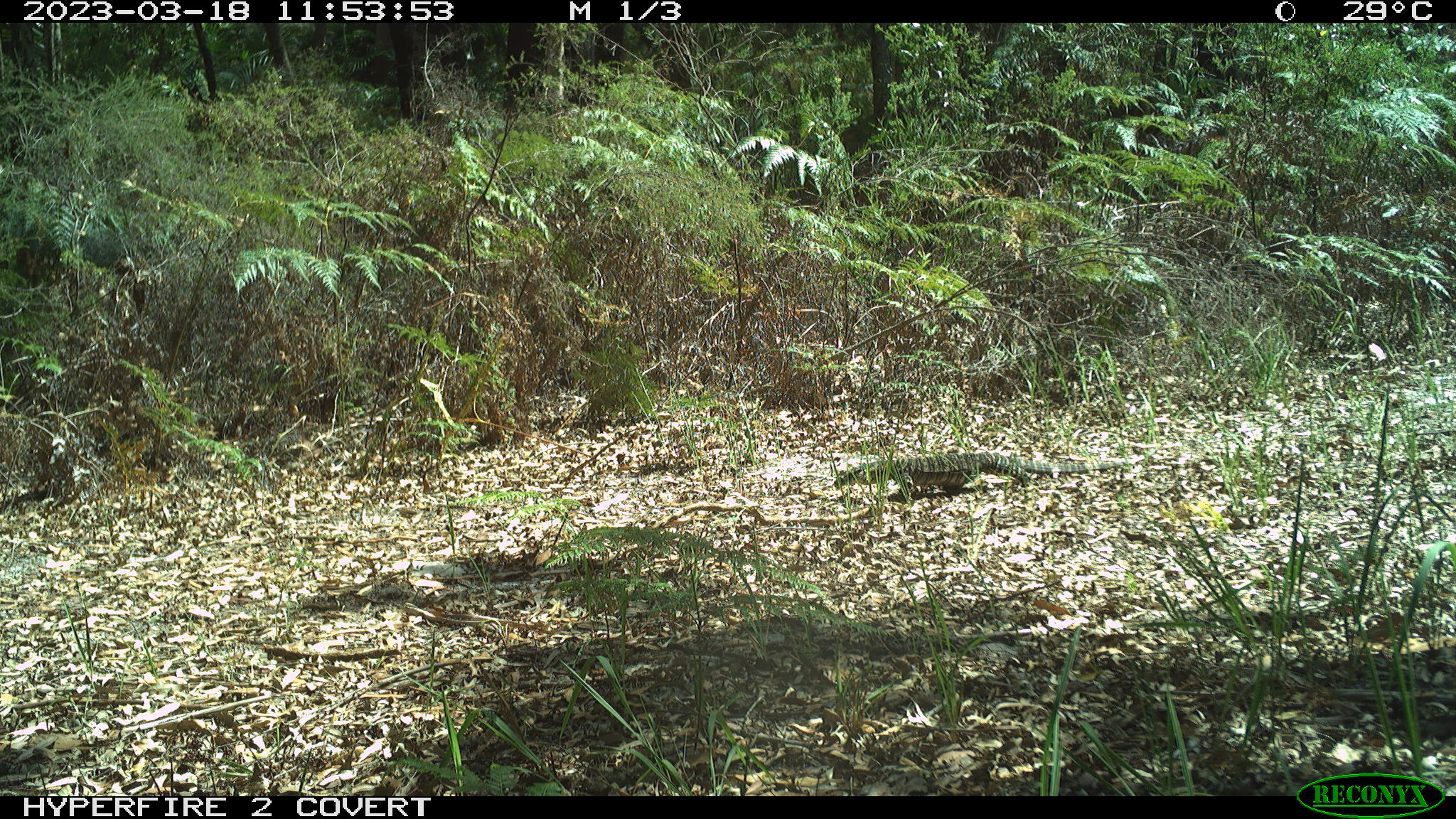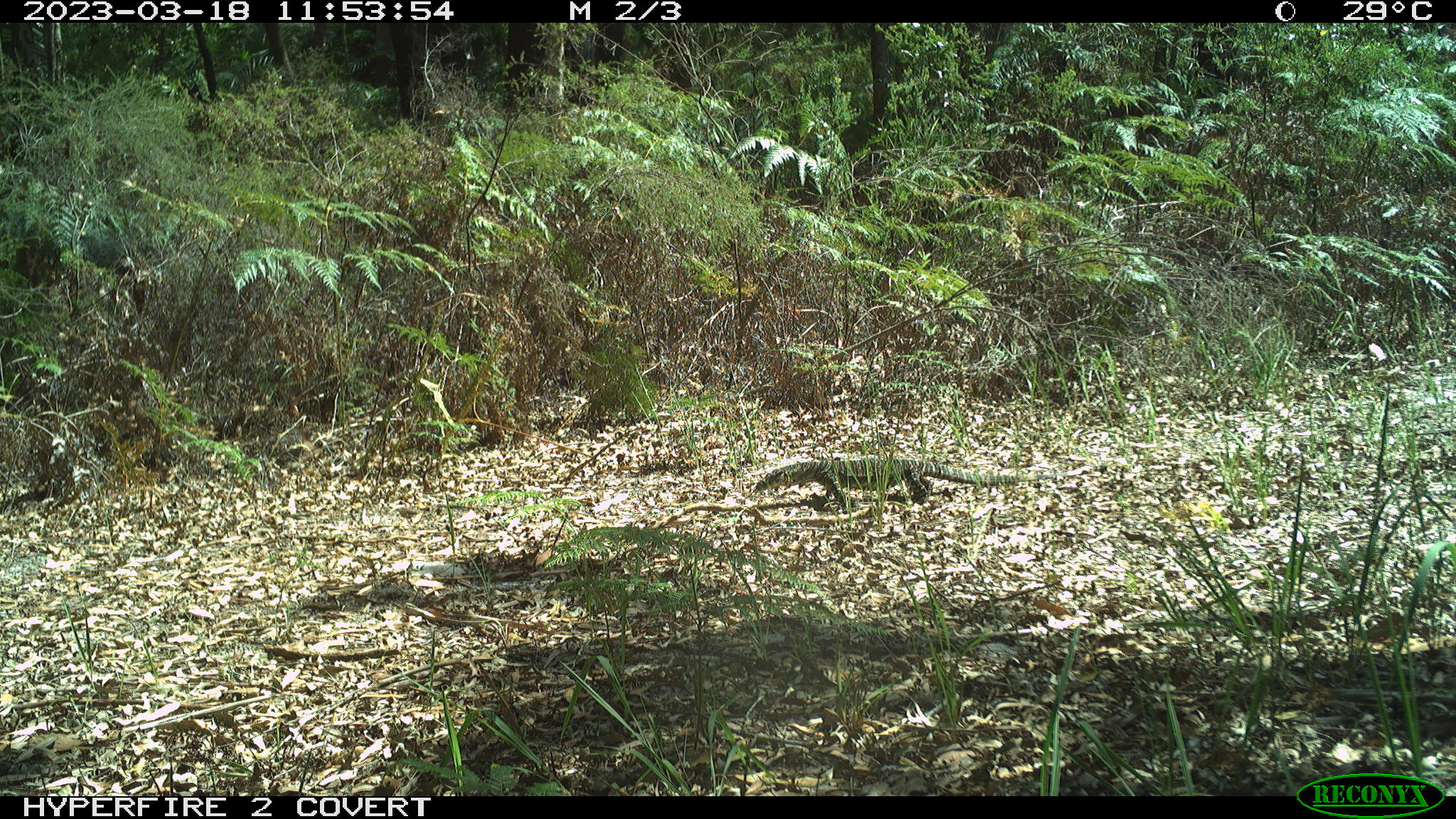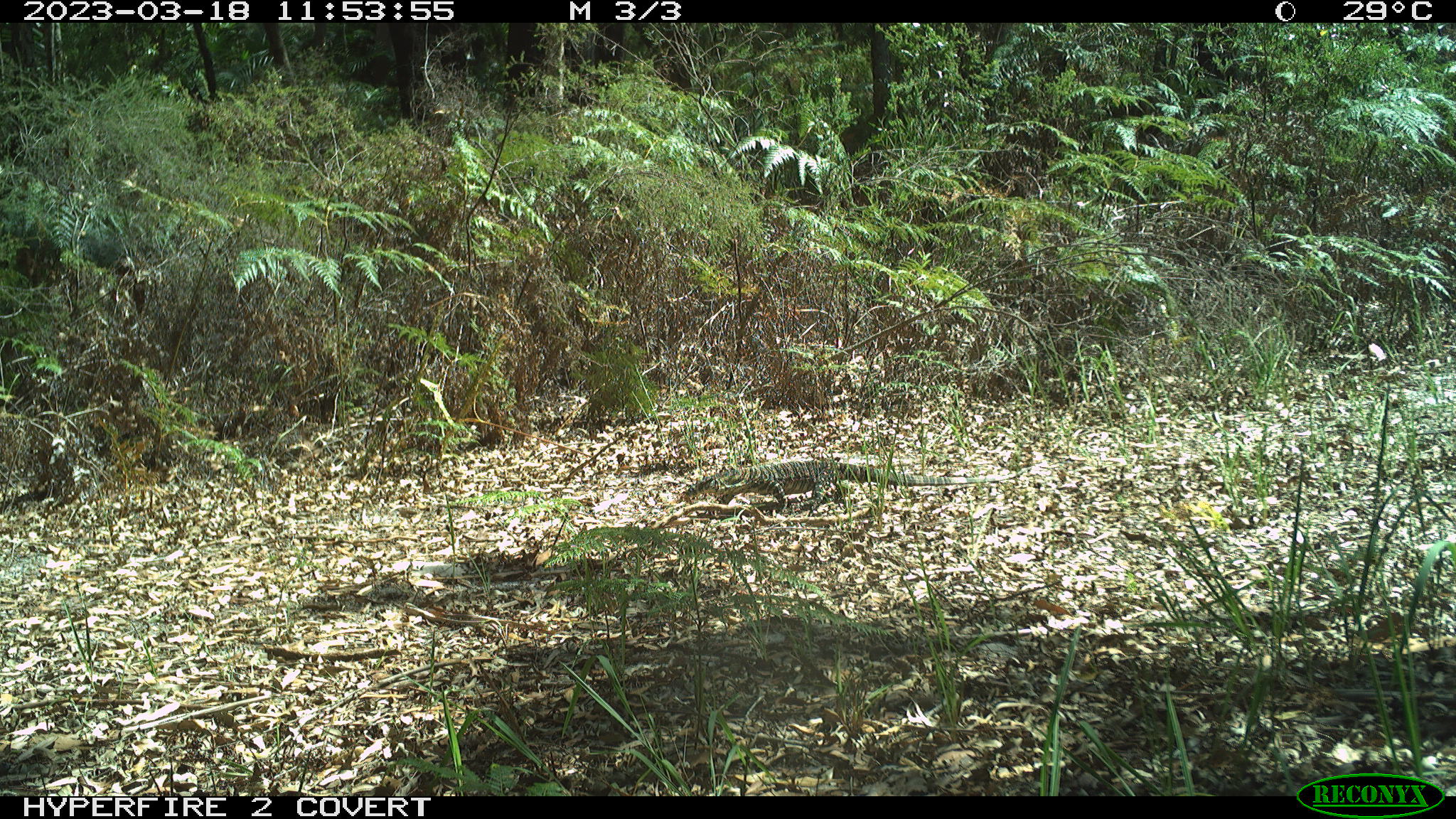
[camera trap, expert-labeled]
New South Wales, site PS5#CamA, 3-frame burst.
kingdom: Animalia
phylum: Chordata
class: Reptilia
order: Squamata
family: Varanidae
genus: Varanus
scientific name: Varanus varius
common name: lace monitor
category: goanna